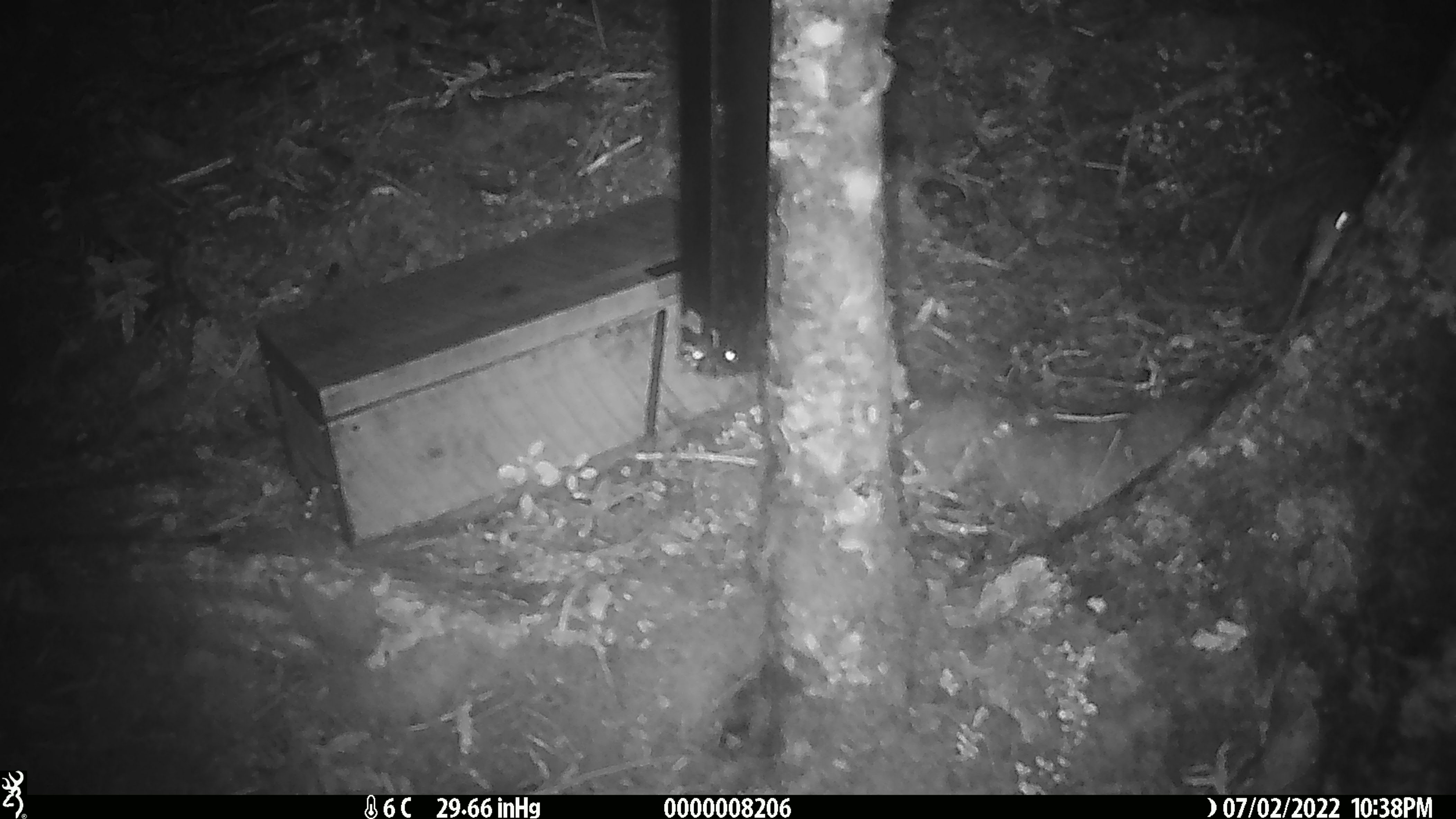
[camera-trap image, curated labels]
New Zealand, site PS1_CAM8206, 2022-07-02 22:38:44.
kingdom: Animalia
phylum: Chordata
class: Mammalia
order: Rodentia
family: Muridae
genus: Mus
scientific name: Mus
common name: mouse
Mouse (Mus).